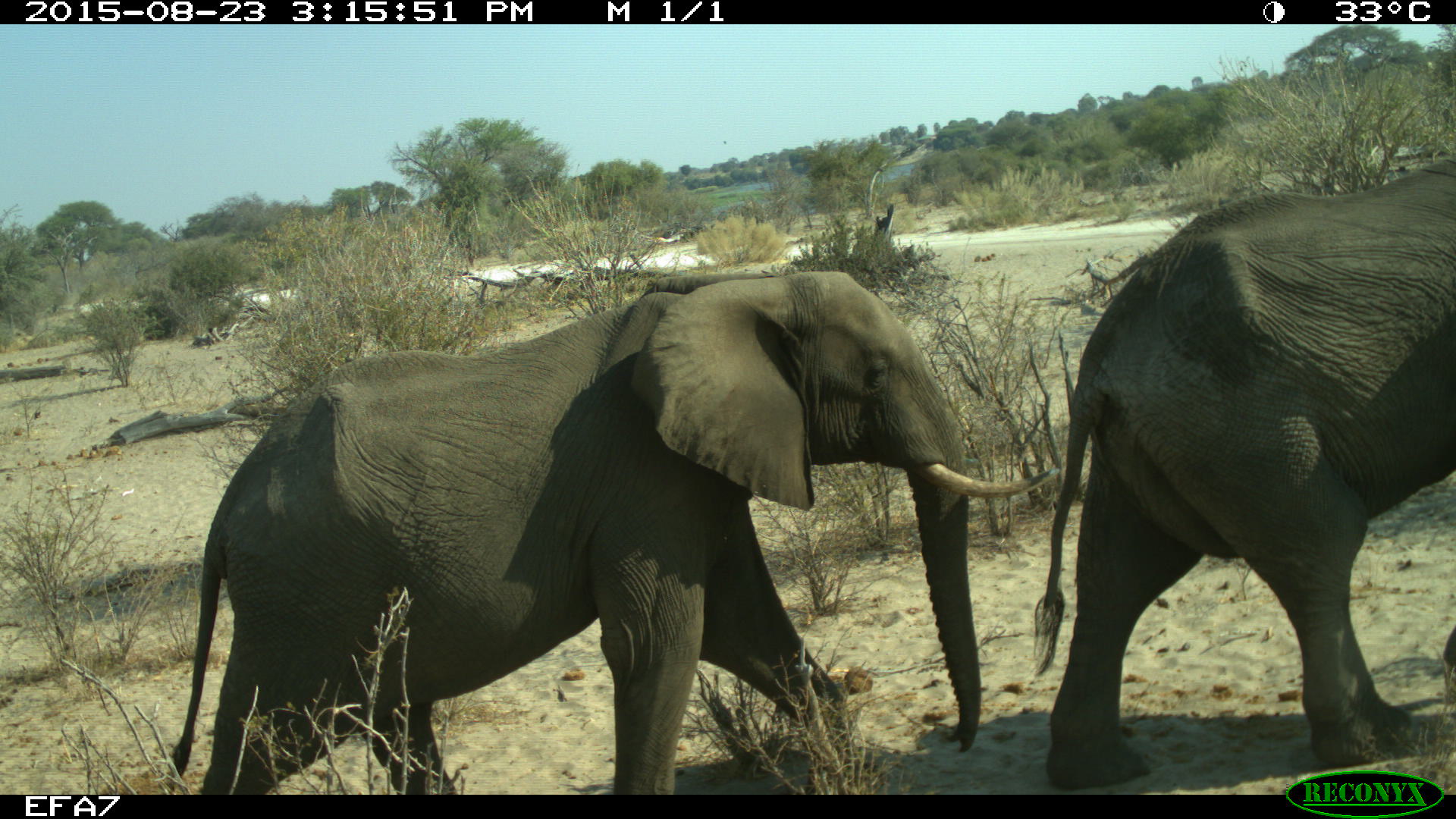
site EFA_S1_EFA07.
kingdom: Animalia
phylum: Chordata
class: Mammalia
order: Proboscidea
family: Elephantidae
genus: Loxodonta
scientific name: Loxodonta africana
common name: african bush elephant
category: elephant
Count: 2.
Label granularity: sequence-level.